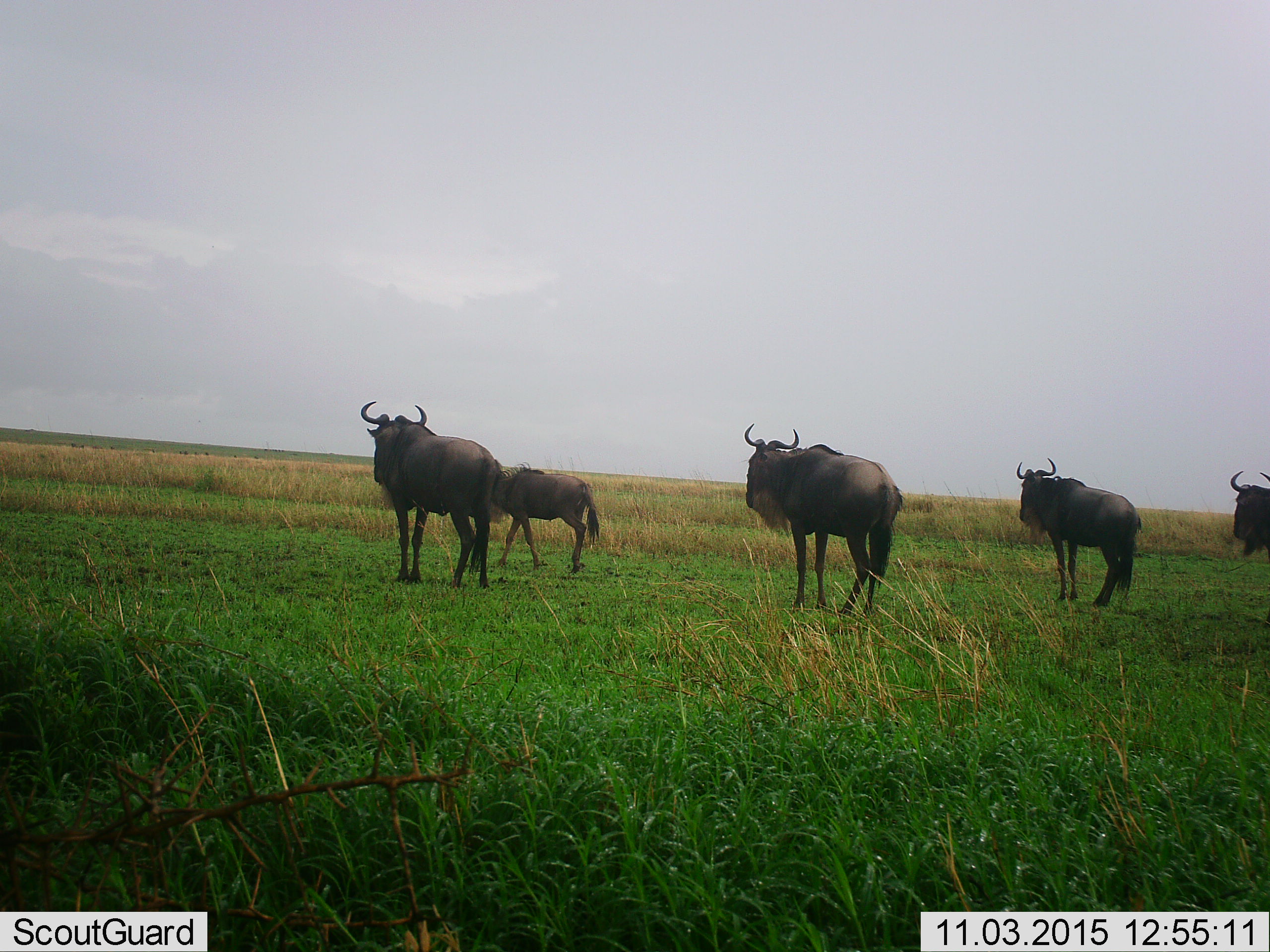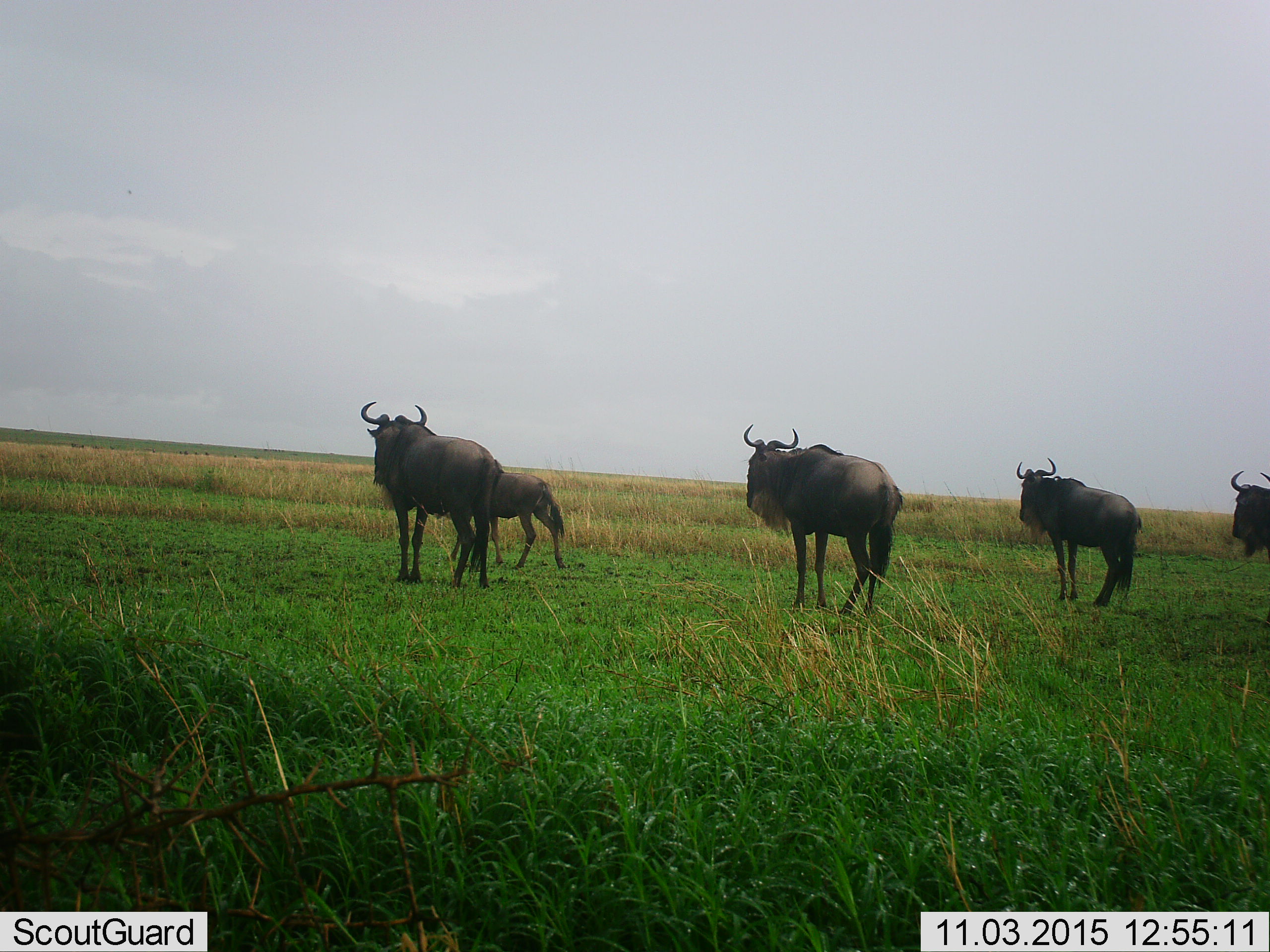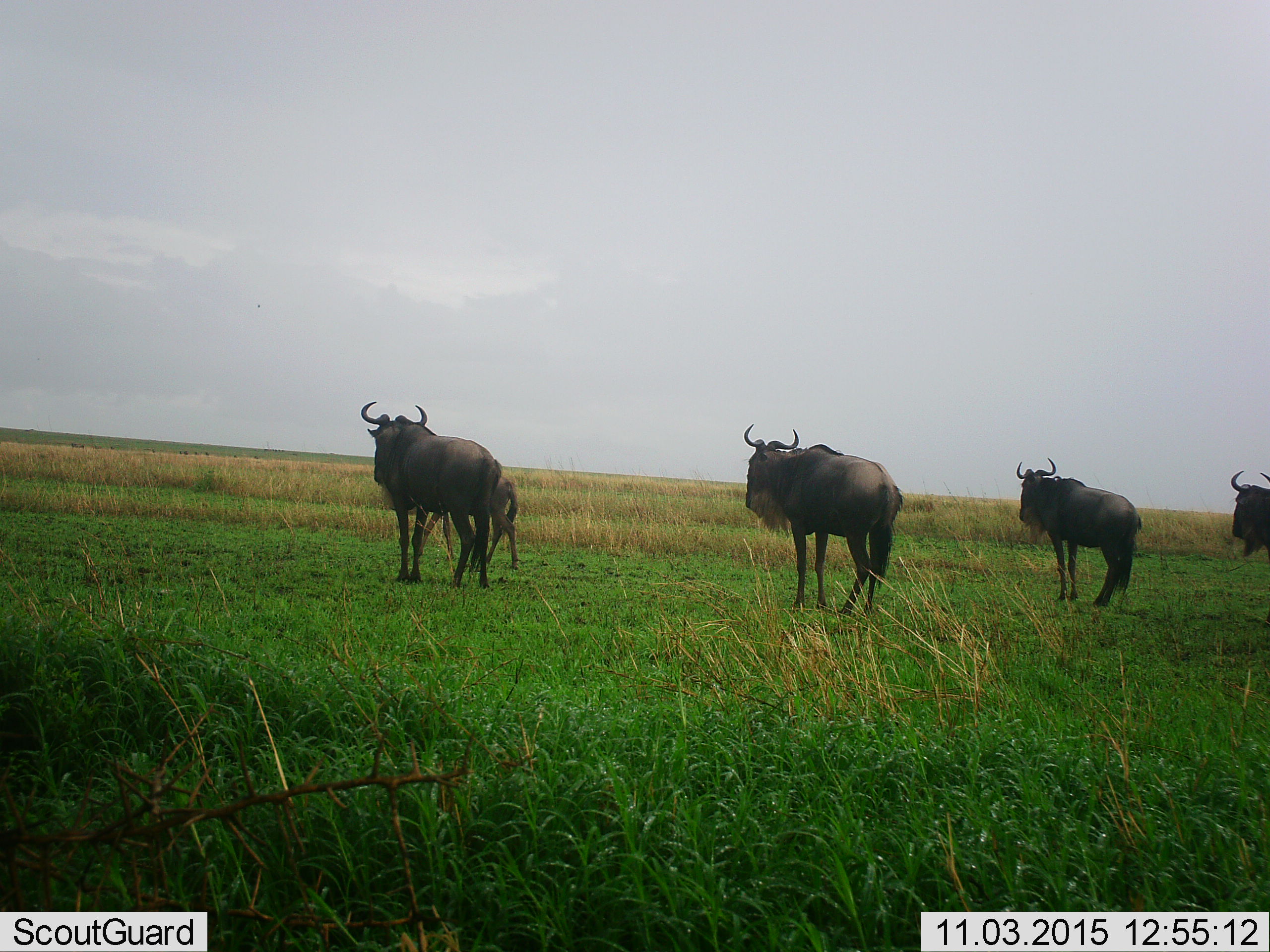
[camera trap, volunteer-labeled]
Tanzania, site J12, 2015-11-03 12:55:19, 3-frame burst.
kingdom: Animalia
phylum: Chordata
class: Mammalia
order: Artiodactyla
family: Bovidae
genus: Connochaetes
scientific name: Connochaetes taurinus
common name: blue wildebeest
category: wildebeest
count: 5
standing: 78%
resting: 0%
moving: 67%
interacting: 0%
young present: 56%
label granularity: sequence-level